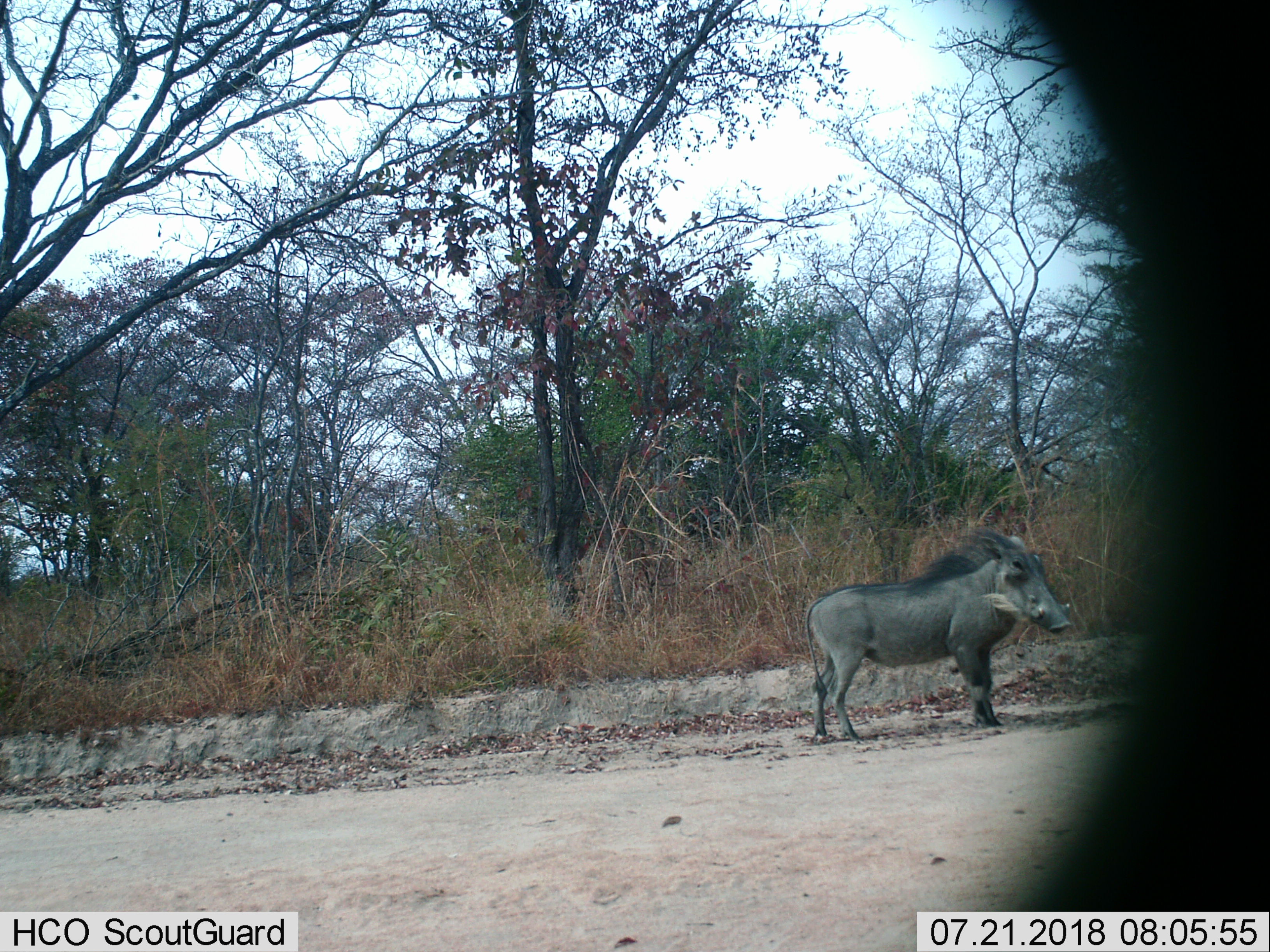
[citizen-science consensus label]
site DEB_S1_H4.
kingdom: Animalia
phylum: Chordata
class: Mammalia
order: Artiodactyla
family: Suidae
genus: Phacochoerus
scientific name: Phacochoerus africanus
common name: warthog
Warthog (Phacochoerus africanus), count 1. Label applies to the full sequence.